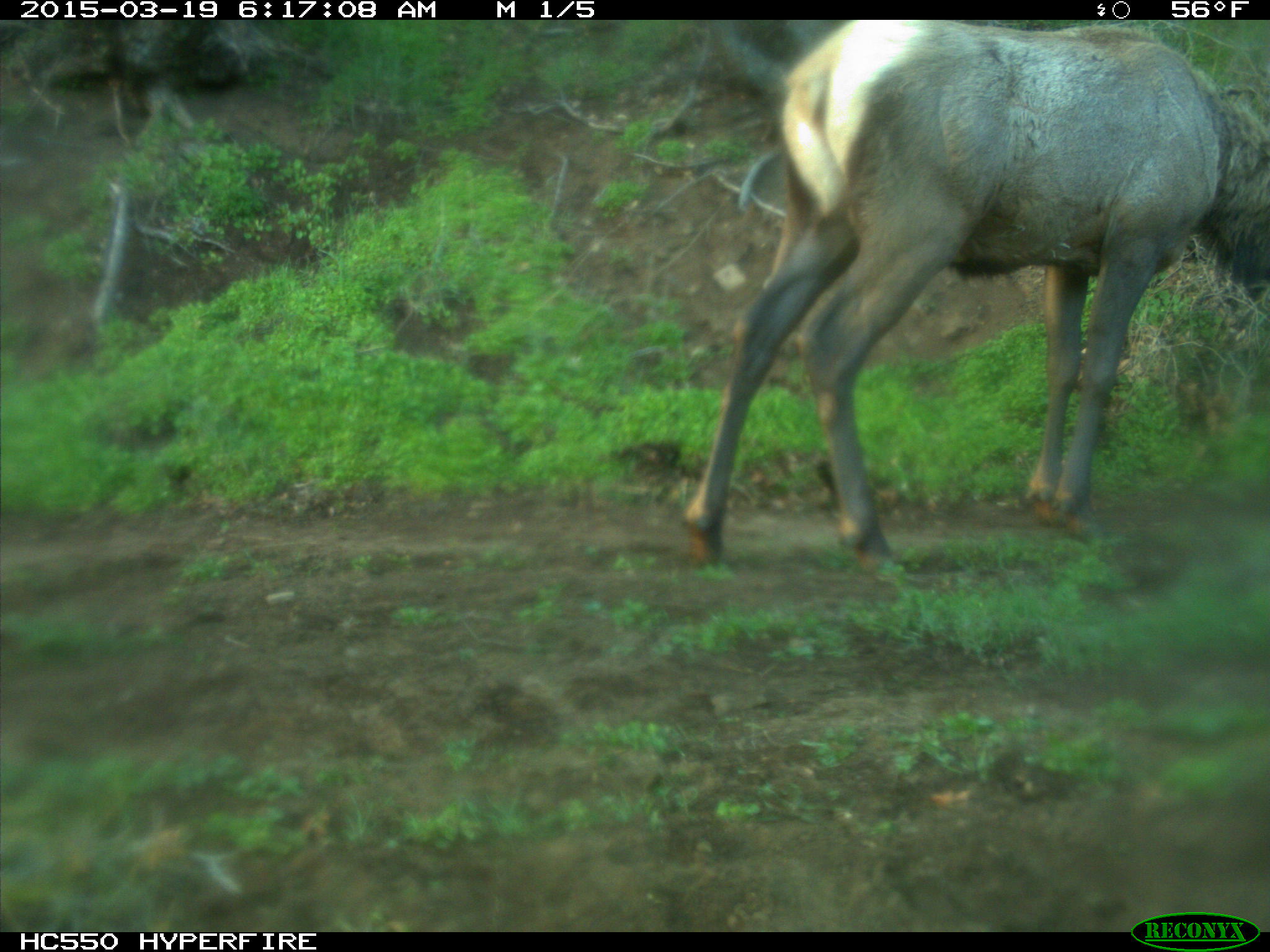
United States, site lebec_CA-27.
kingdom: Animalia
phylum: Chordata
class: Mammalia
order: Artiodactyla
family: Cervidae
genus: Cervus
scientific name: Cervus canadensis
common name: elk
Cervus canadensis (elk).